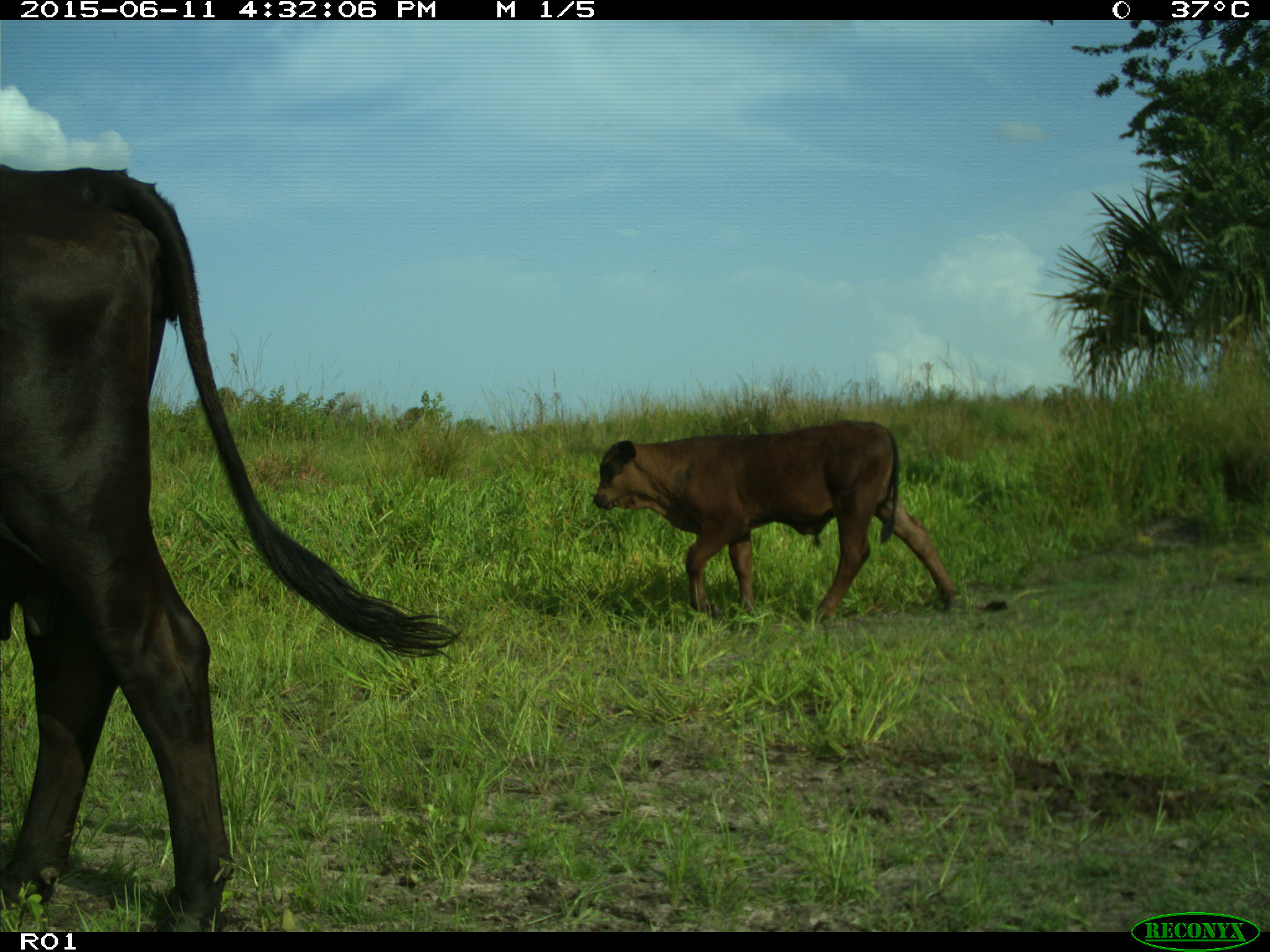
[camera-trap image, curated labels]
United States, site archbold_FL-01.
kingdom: Animalia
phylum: Chordata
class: Mammalia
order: Artiodactyla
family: Bovidae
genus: Bos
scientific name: Bos taurus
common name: domestic cow